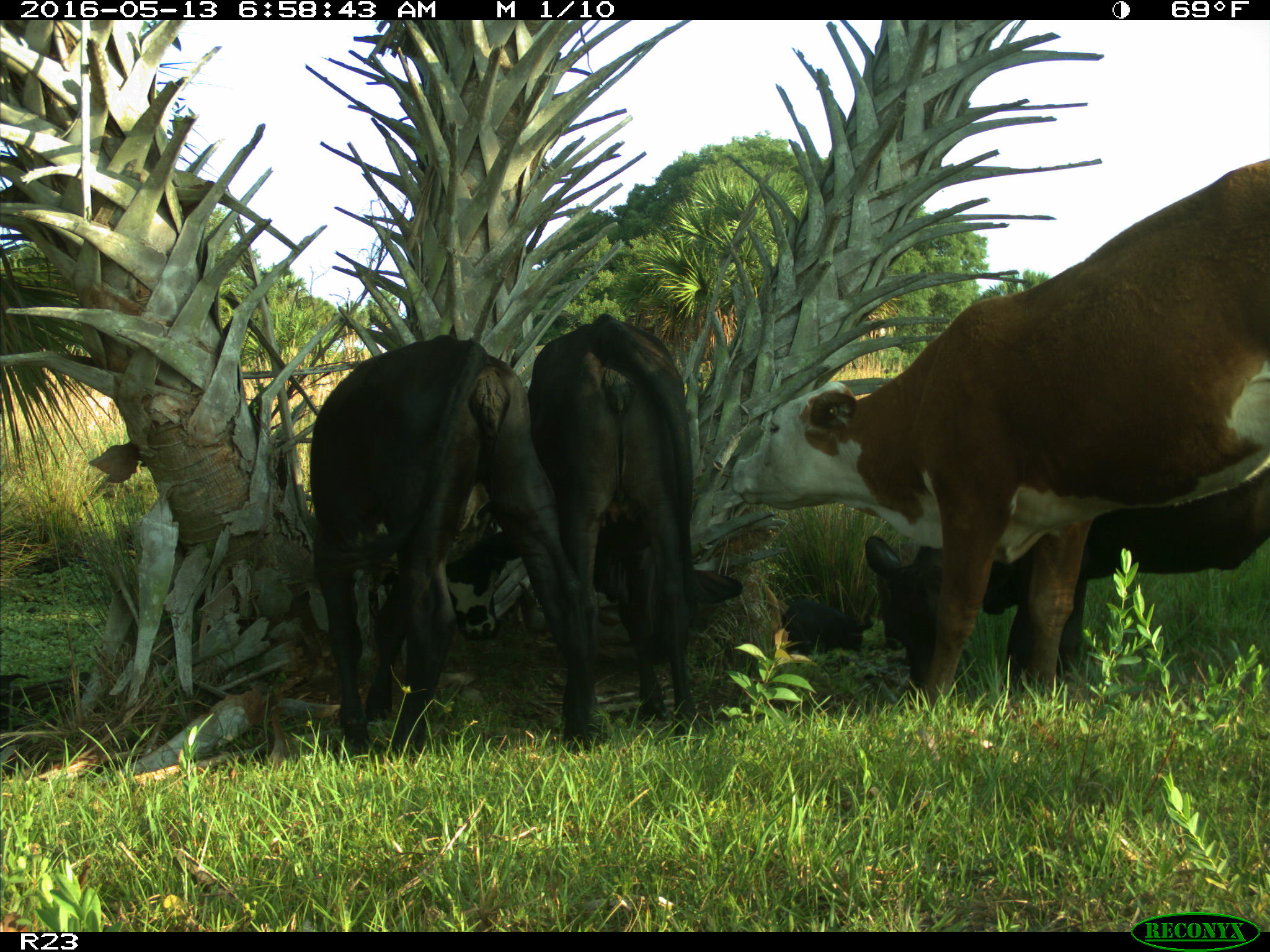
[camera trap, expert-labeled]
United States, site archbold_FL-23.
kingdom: Animalia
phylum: Chordata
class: Mammalia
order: Artiodactyla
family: Bovidae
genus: Bos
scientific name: Bos taurus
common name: domestic cow